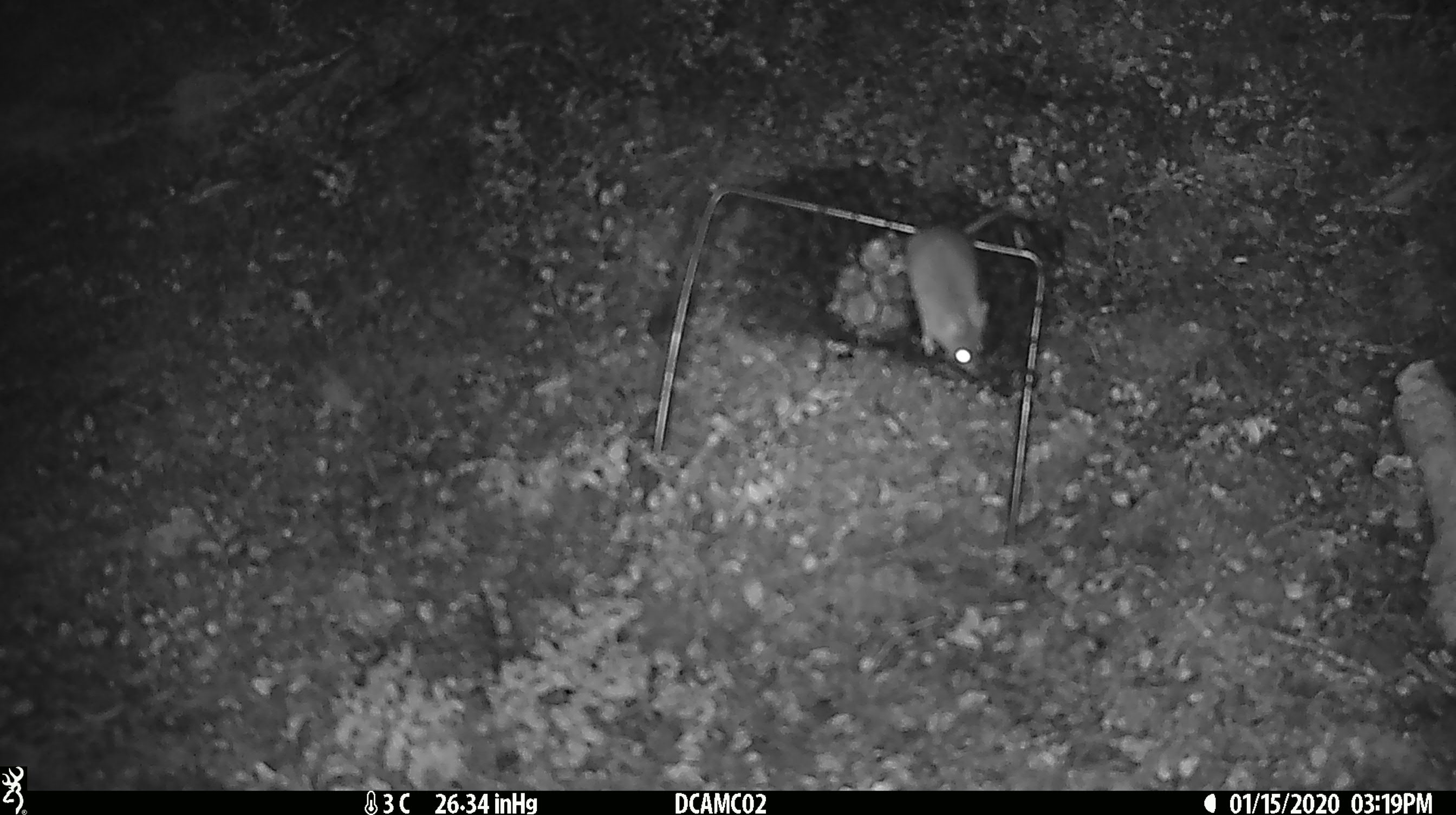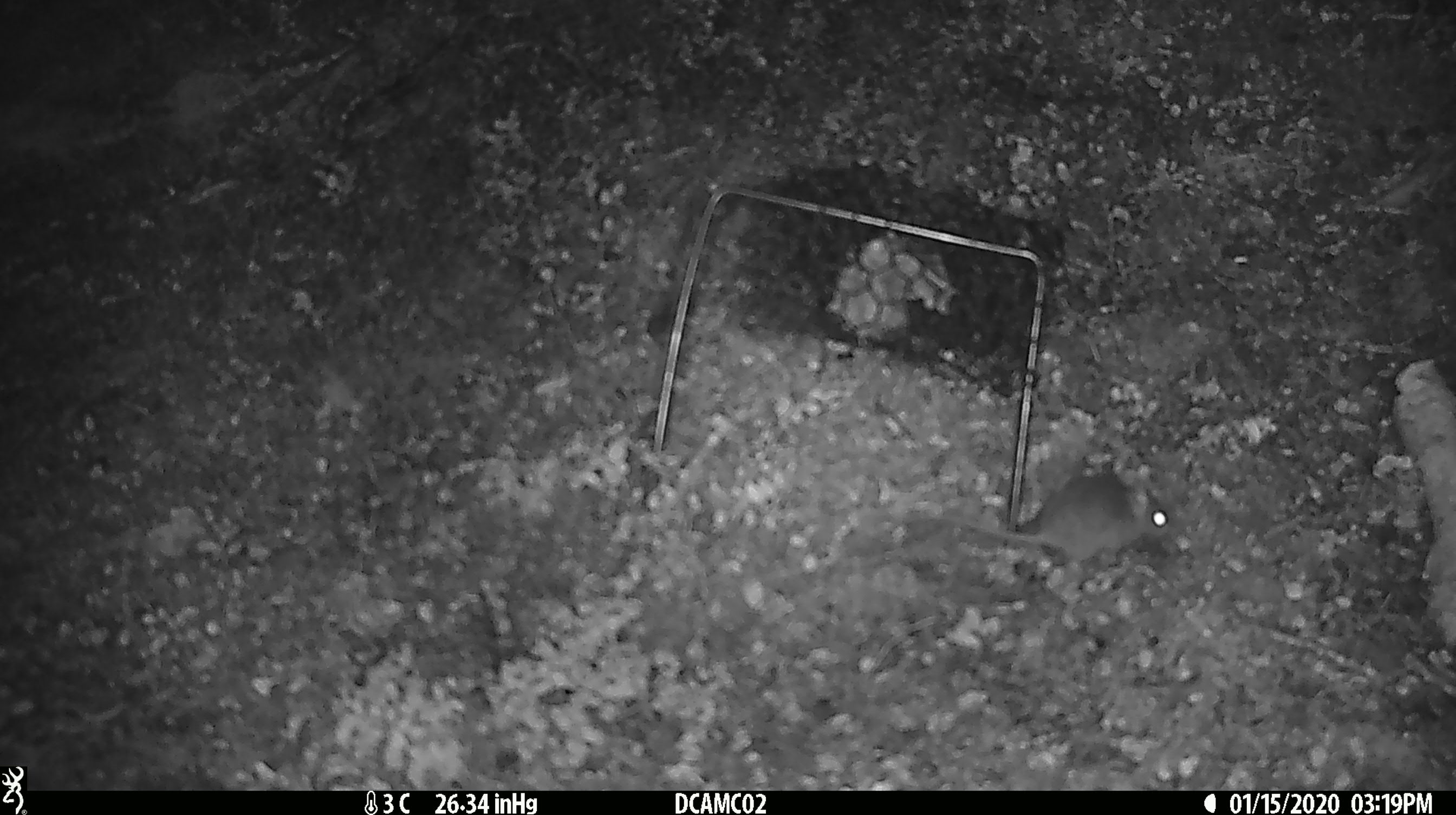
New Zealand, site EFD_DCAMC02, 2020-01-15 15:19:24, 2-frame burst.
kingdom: Animalia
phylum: Chordata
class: Mammalia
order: Rodentia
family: Muridae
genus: Mus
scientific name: Mus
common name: mouse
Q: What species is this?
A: Mouse (Mus).